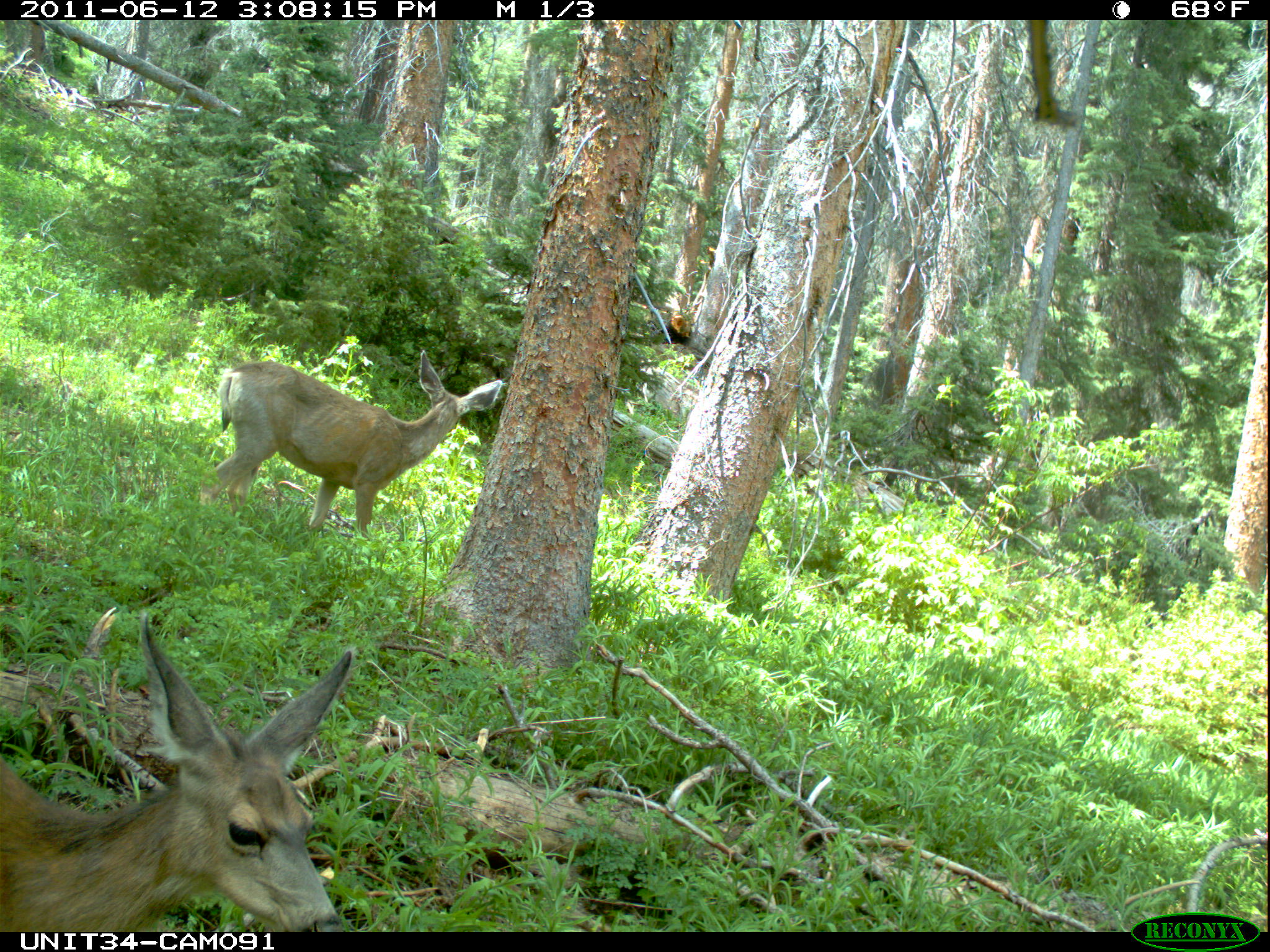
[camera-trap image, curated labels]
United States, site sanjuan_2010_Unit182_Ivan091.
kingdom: Animalia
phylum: Chordata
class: Mammalia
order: Artiodactyla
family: Cervidae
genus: Odocoileus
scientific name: Odocoileus hemionus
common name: mule deer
Odocoileus hemionus (mule deer).